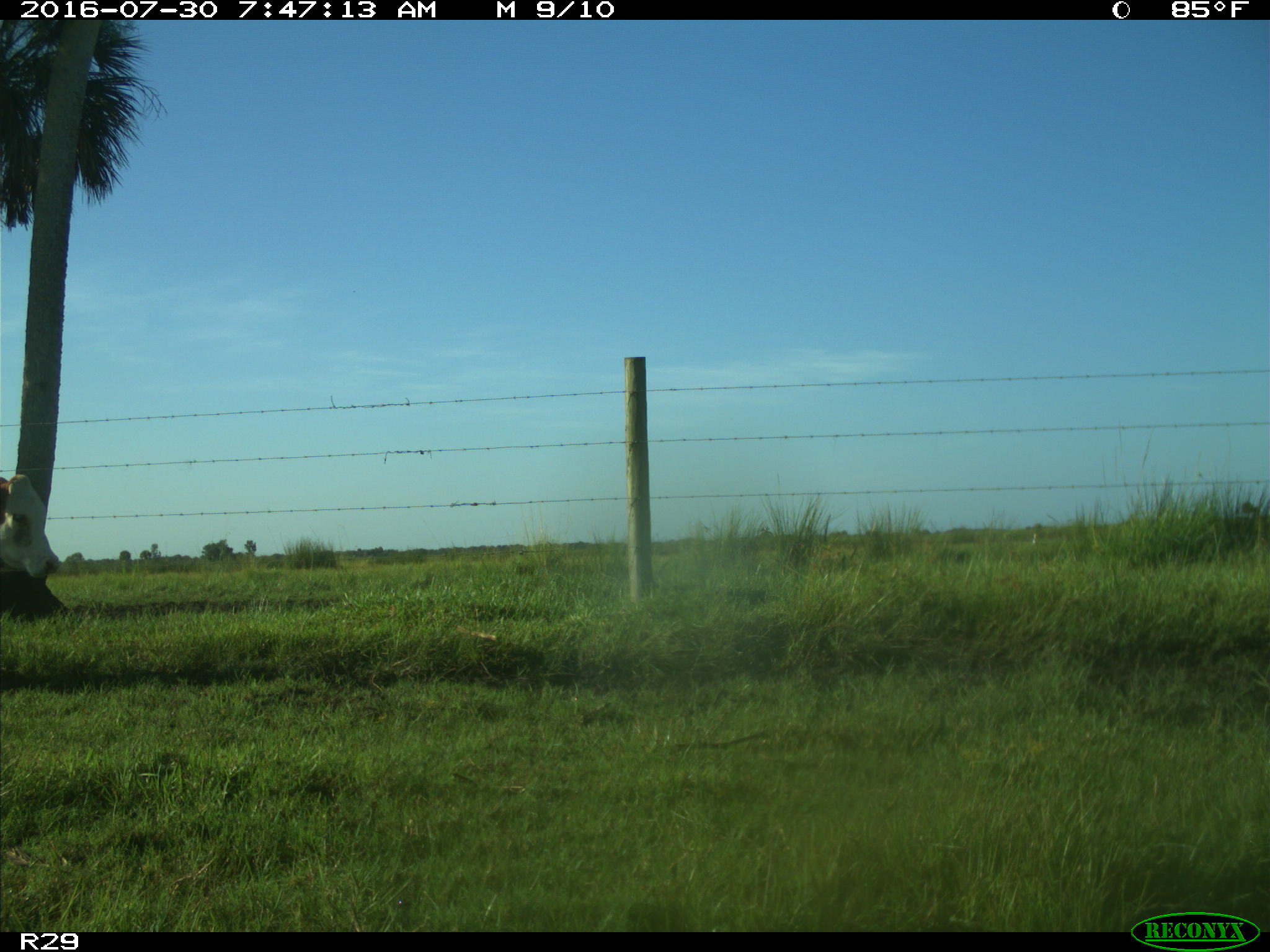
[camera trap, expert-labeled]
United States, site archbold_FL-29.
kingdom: Animalia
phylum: Chordata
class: Mammalia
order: Artiodactyla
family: Bovidae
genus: Bos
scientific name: Bos taurus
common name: domestic cow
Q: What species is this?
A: Bos taurus (domestic cow).